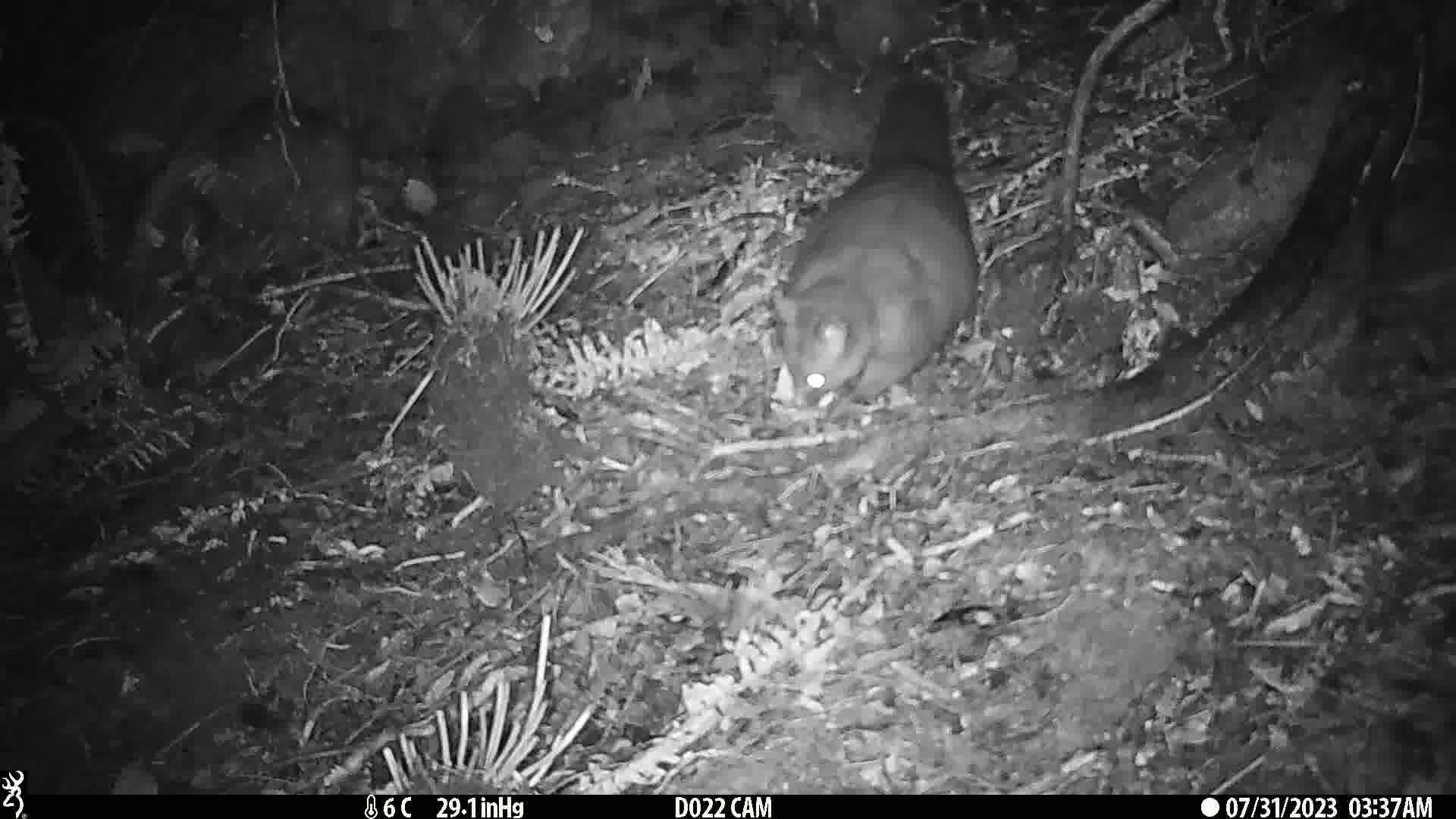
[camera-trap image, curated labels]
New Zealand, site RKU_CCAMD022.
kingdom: Animalia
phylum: Chordata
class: Mammalia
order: Diprotodontia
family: Phalangeridae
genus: Trichosurus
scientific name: Trichosurus vulpecula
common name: common brushtail possum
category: possum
Possum (common brushtail possum) (Trichosurus vulpecula).